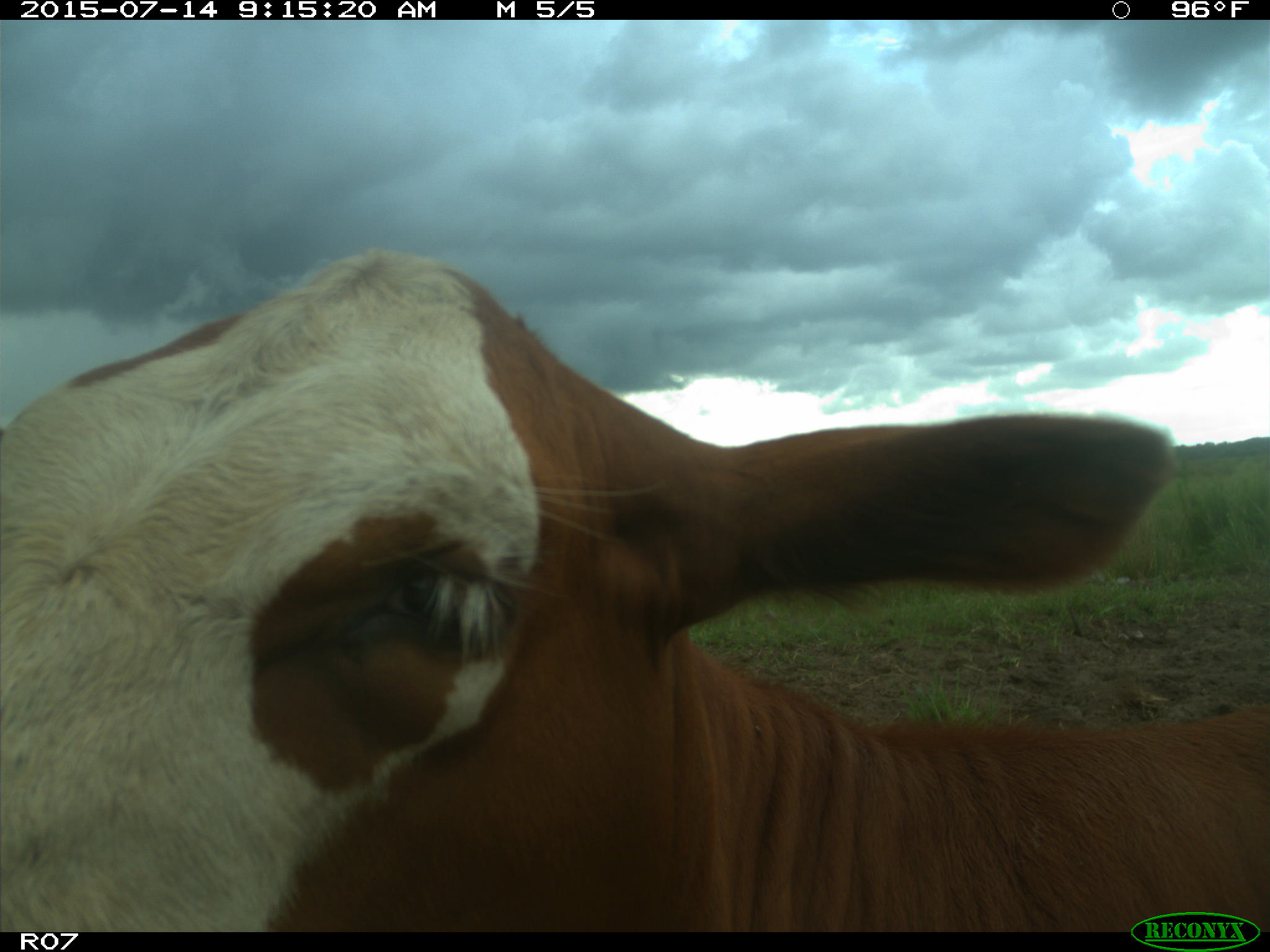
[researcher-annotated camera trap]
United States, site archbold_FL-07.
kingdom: Animalia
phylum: Chordata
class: Mammalia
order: Artiodactyla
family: Bovidae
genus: Bos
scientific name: Bos taurus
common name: domestic cow